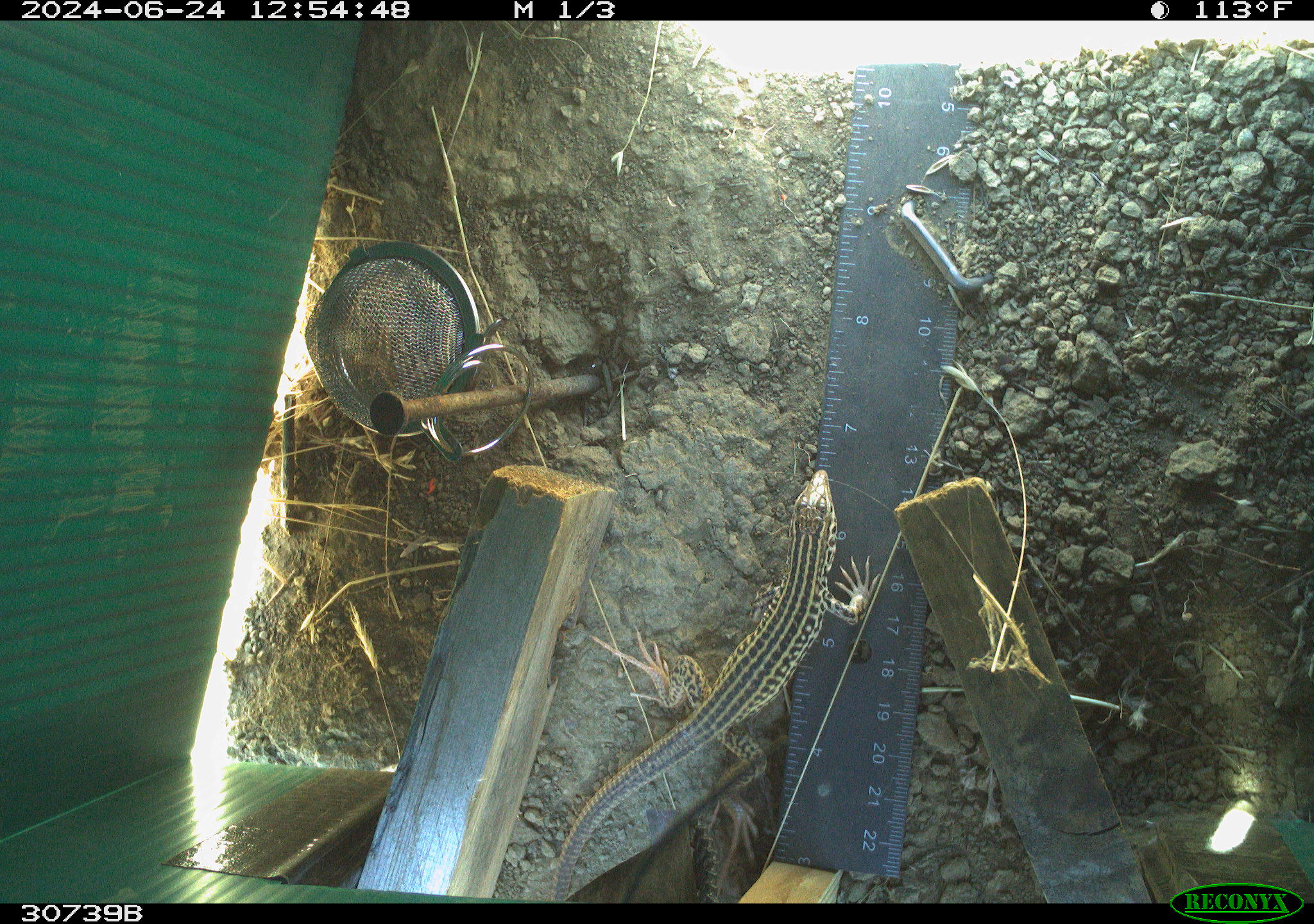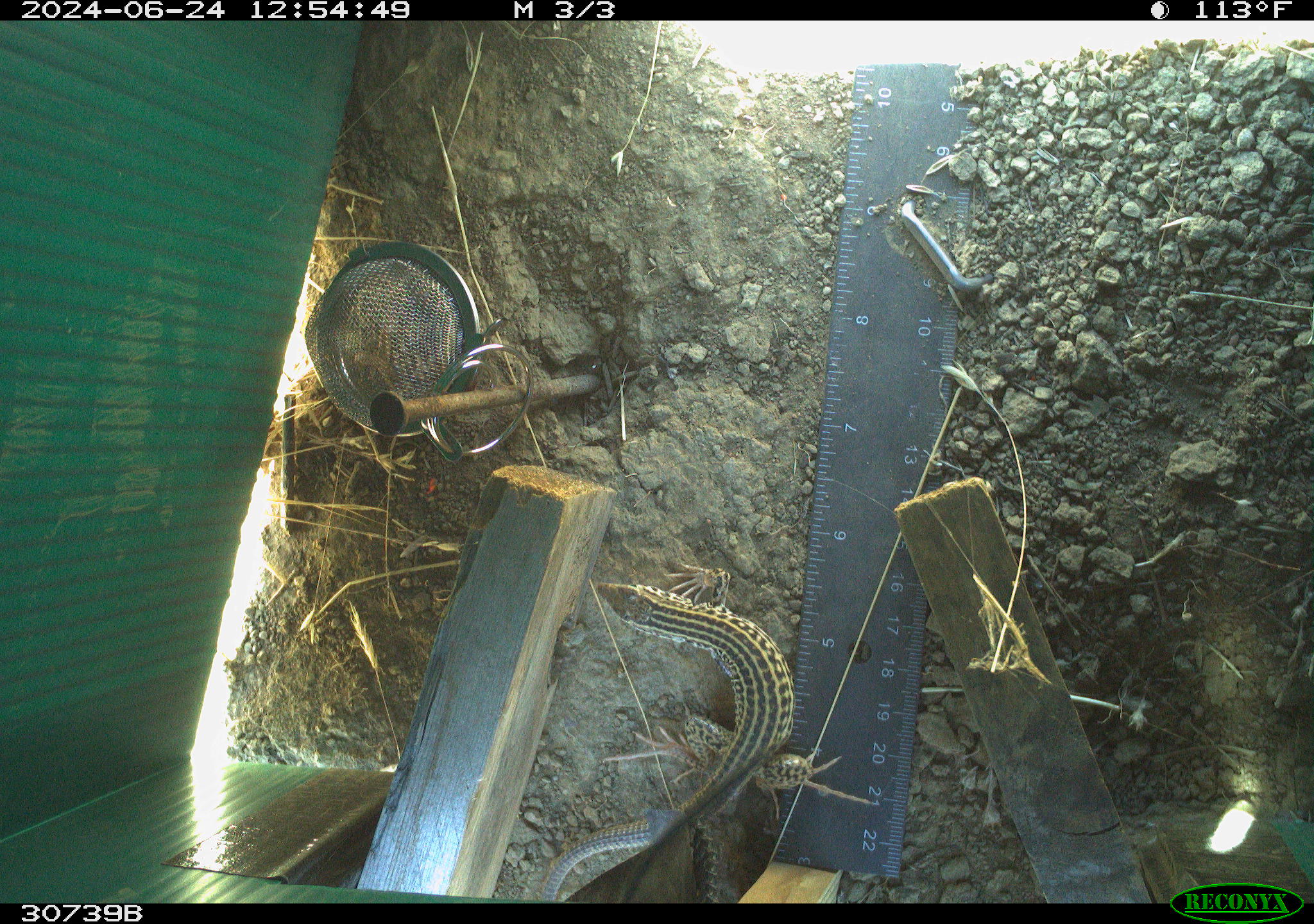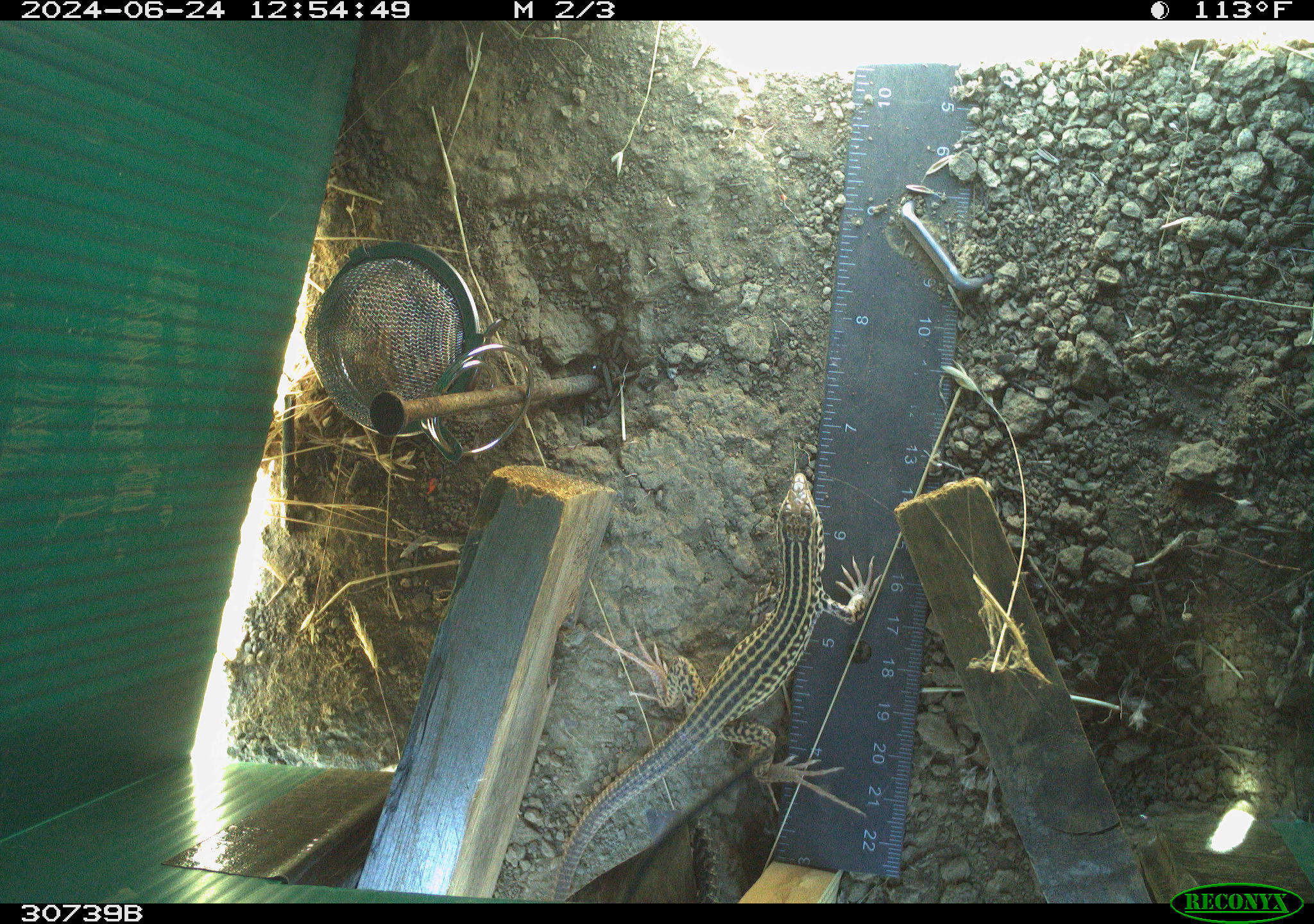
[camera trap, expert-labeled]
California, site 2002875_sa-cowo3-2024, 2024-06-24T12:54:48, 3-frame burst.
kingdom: Animalia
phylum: Chordata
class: Reptilia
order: Squamata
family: Teiidae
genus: Aspidoscelis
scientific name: Aspidoscelis tigris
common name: western whiptail